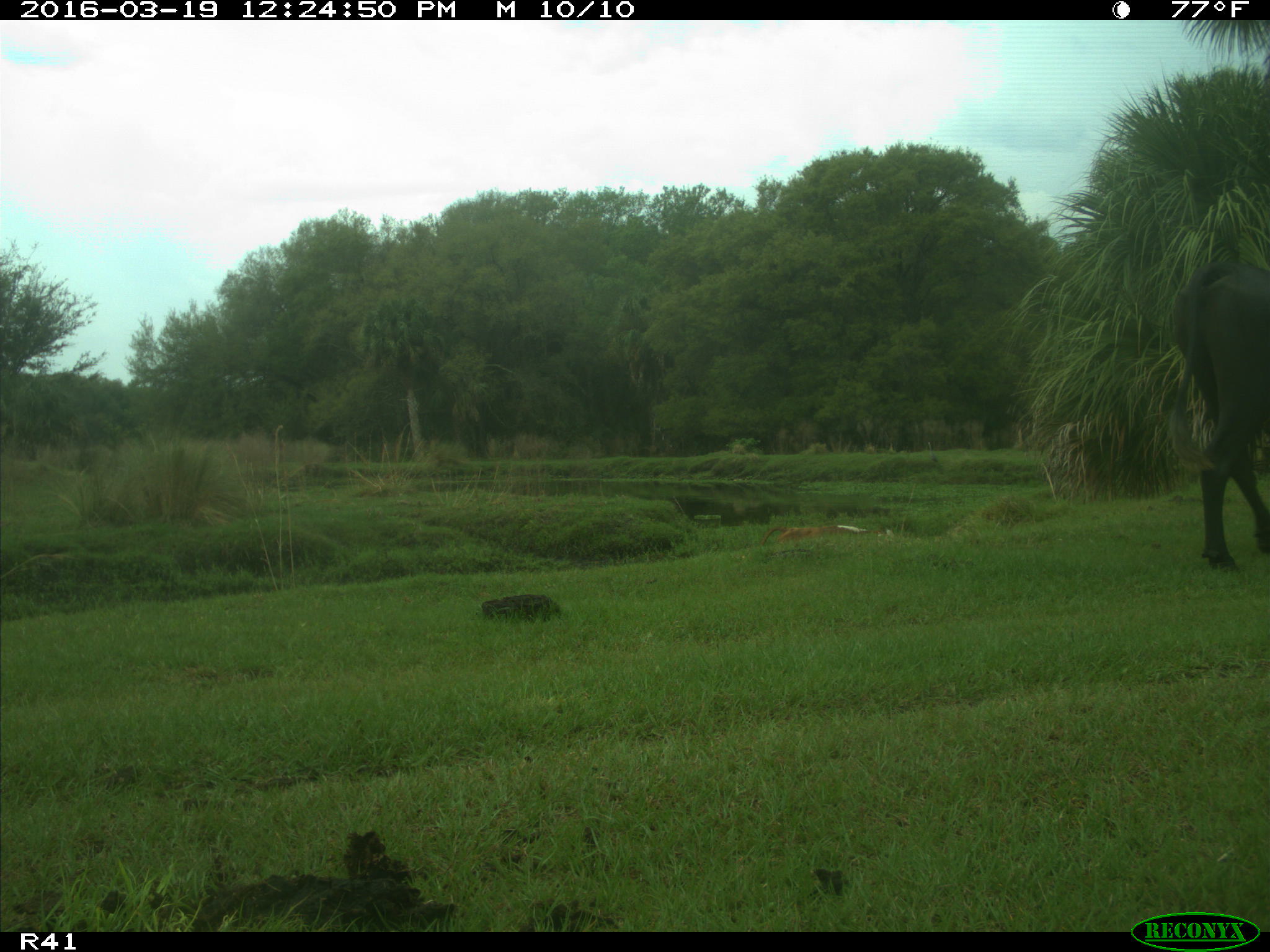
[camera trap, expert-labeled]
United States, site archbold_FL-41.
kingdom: Animalia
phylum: Chordata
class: Mammalia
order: Artiodactyla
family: Bovidae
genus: Bos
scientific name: Bos taurus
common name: domestic cow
Bos taurus (domestic cow).